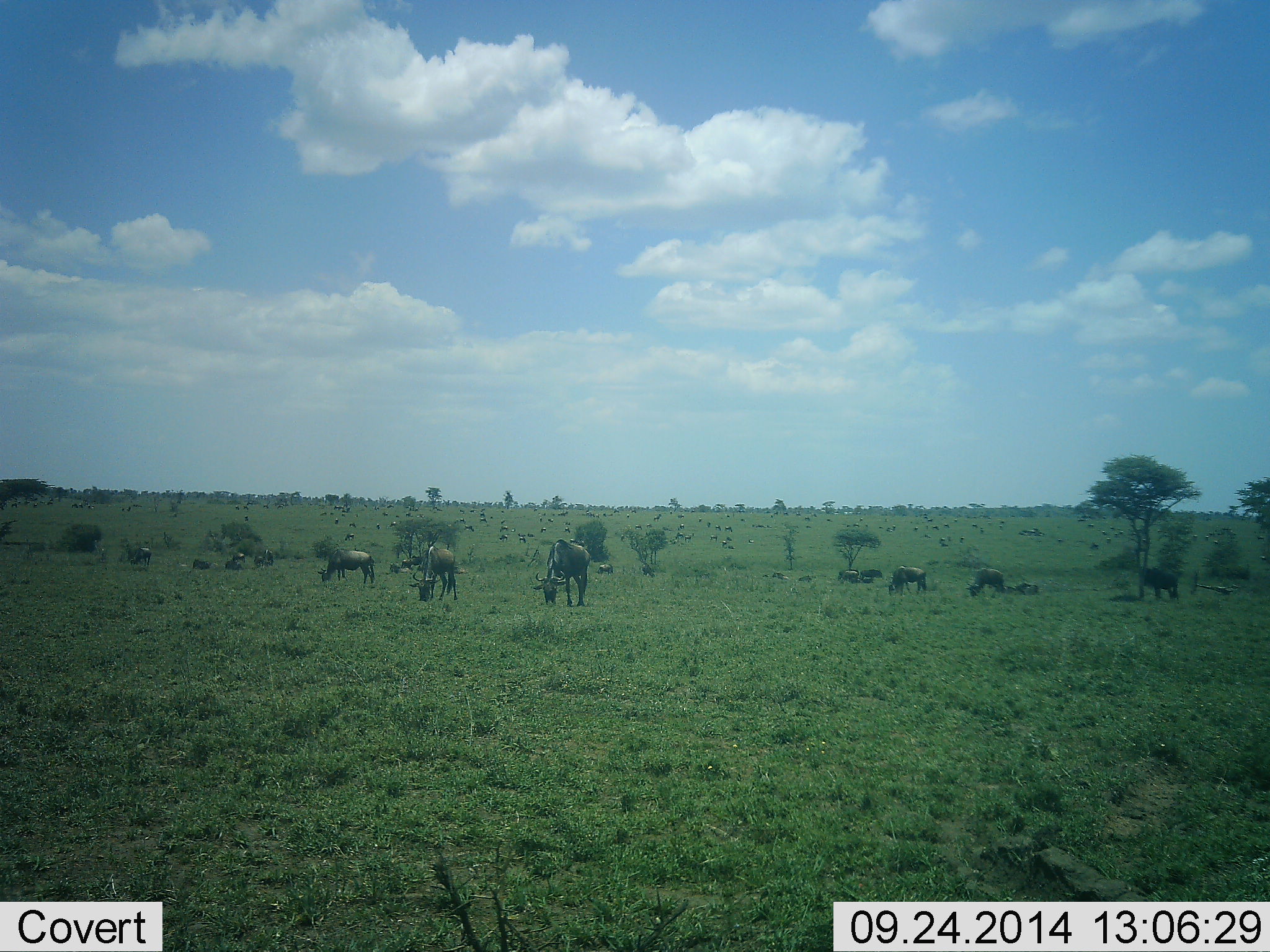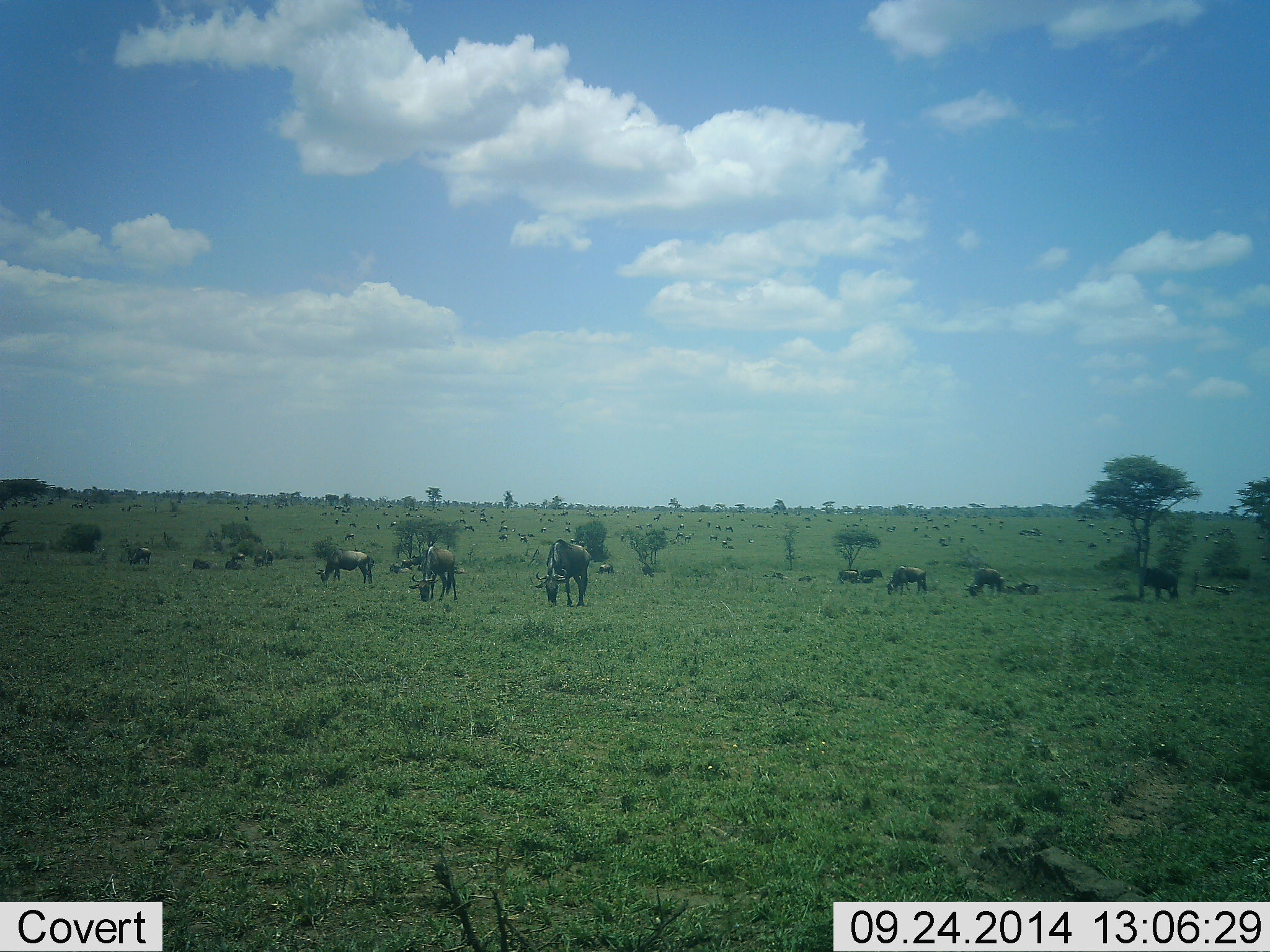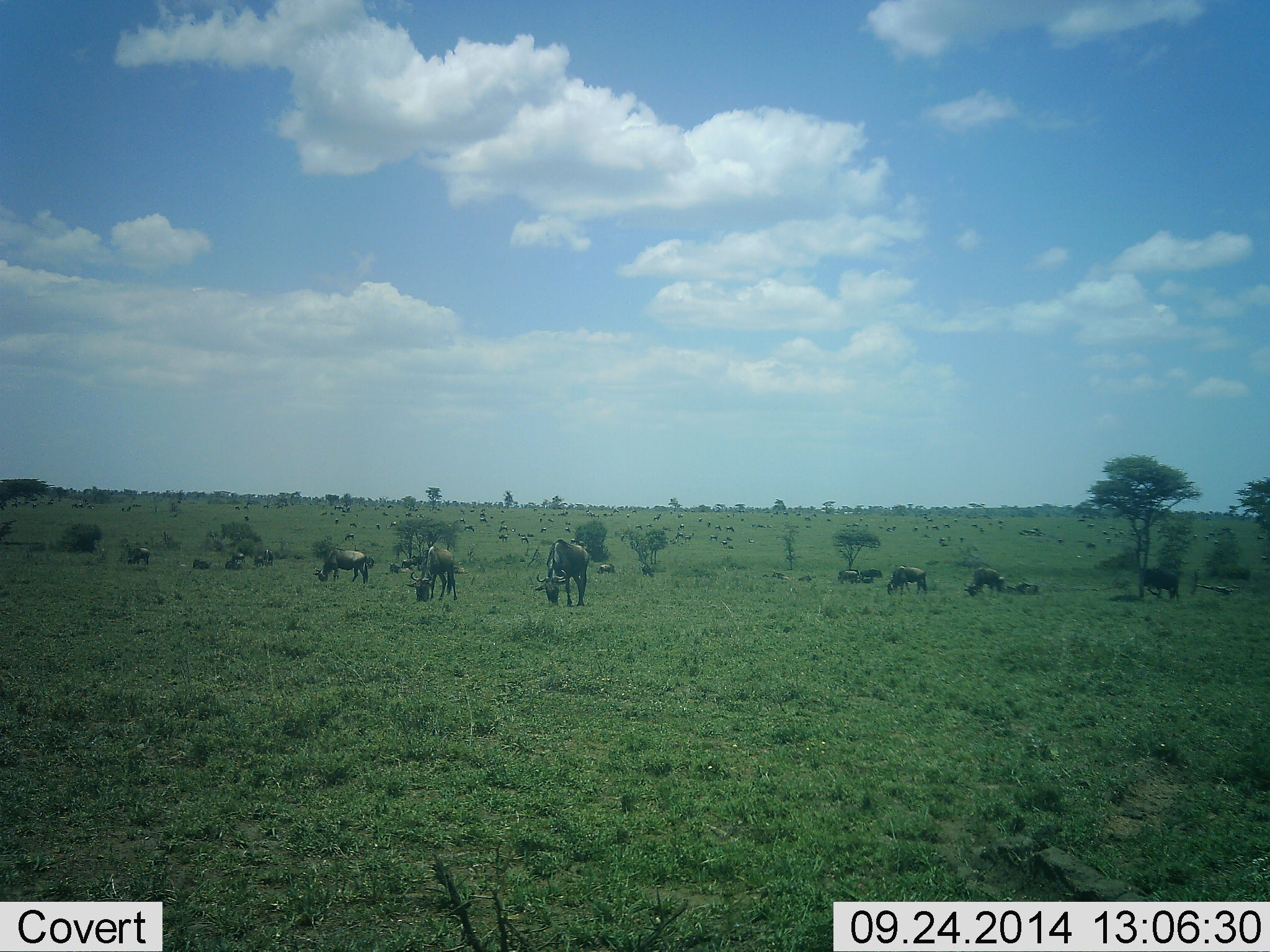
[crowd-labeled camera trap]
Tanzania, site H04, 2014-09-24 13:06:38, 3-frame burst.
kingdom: Animalia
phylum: Chordata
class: Mammalia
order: Artiodactyla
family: Bovidae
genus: Connochaetes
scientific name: Connochaetes taurinus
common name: blue wildebeest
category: wildebeest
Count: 11-50.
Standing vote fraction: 30%.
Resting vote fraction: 30%.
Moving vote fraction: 20%.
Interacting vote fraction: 0%.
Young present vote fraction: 0%.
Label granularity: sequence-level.